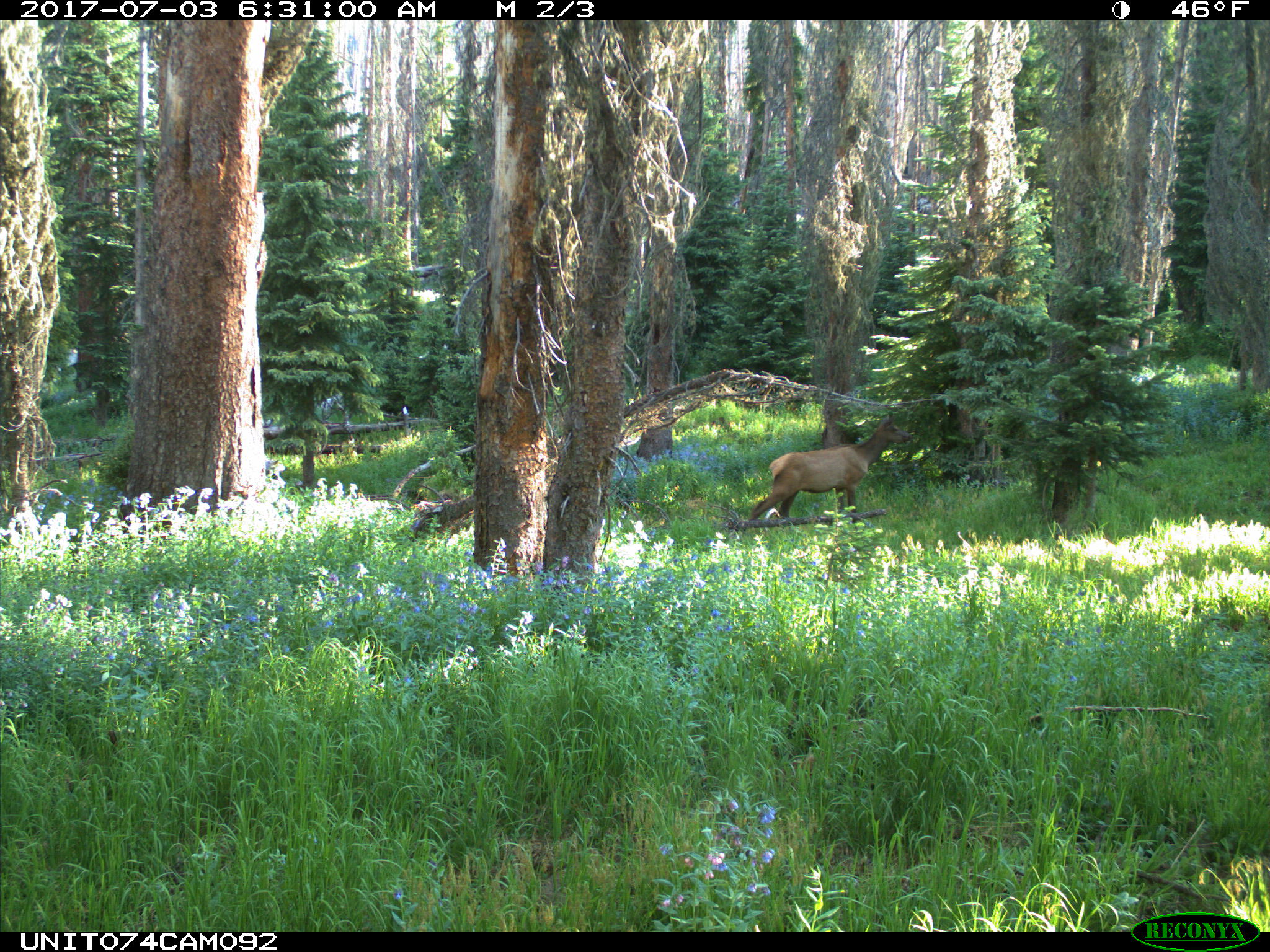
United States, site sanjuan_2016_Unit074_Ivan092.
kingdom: Animalia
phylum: Chordata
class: Mammalia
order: Artiodactyla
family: Cervidae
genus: Cervus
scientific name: Cervus elaphus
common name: red deer